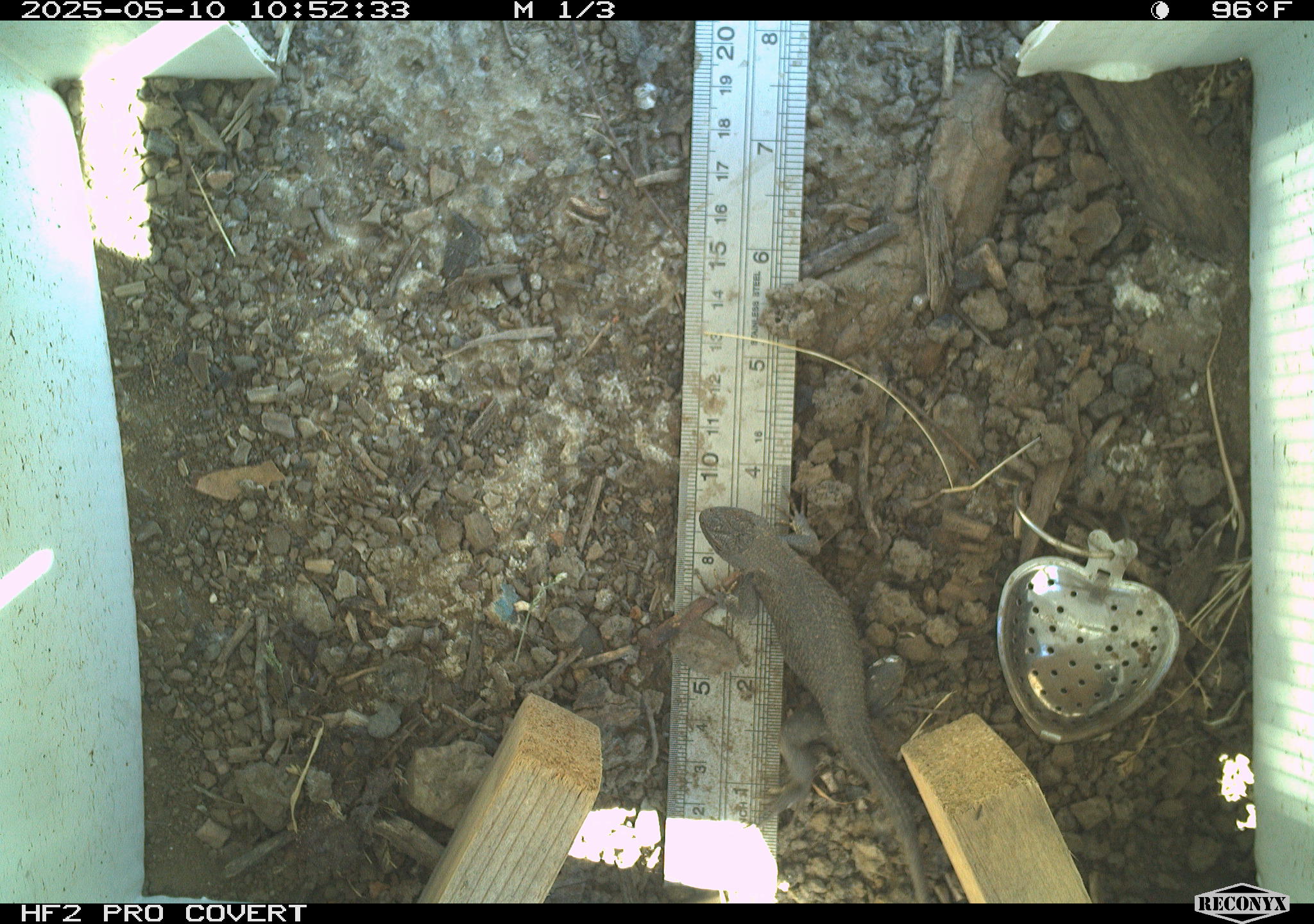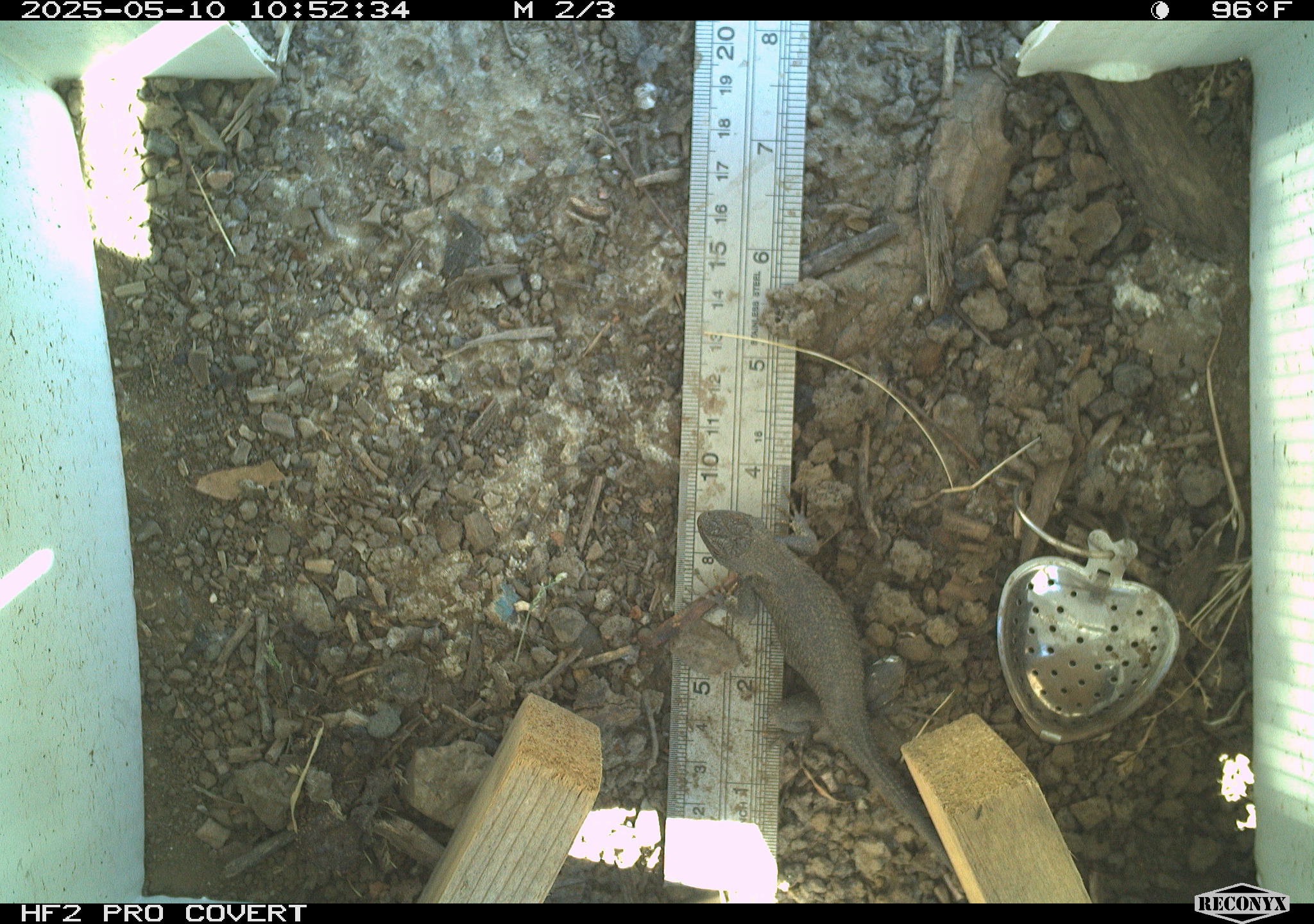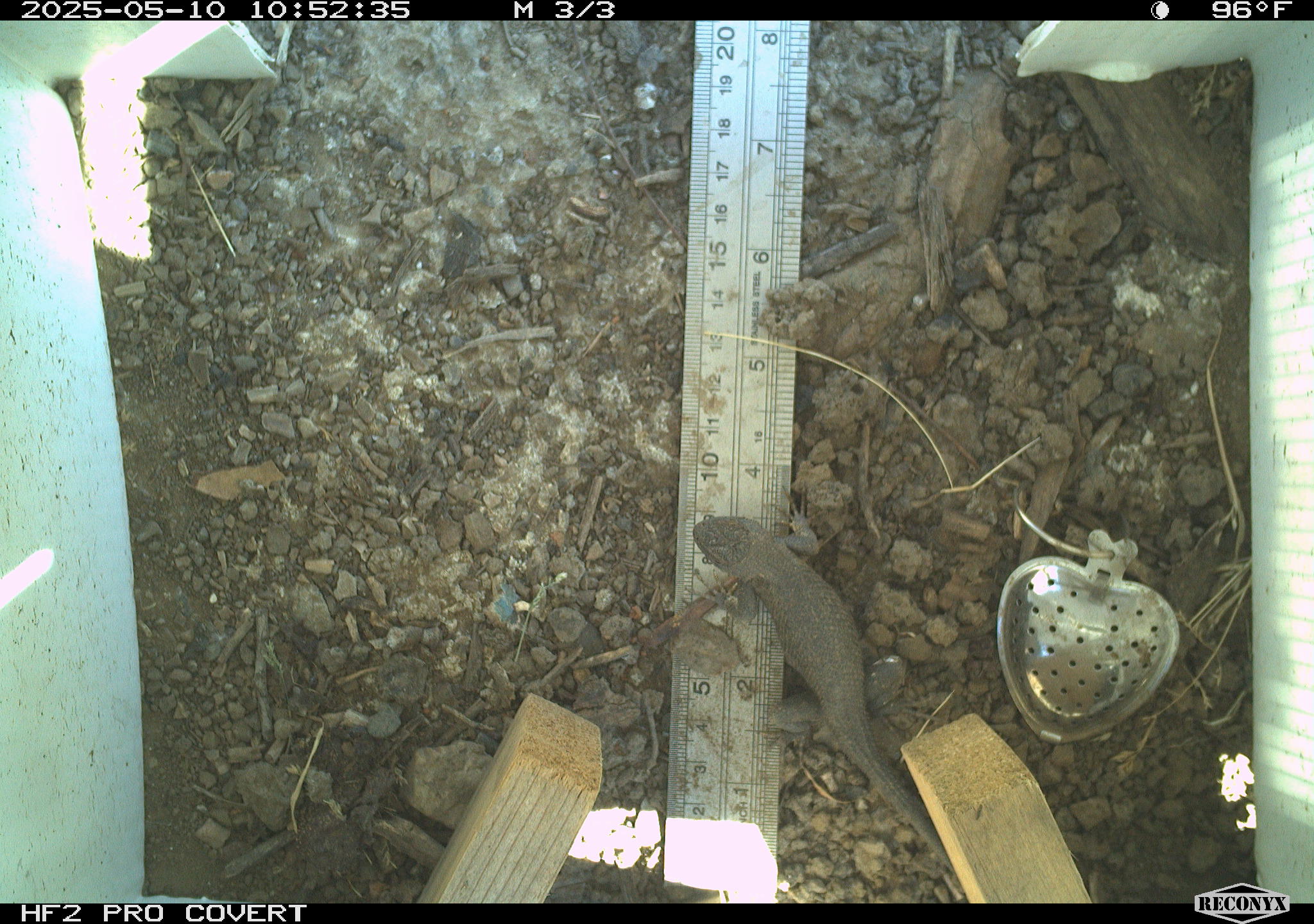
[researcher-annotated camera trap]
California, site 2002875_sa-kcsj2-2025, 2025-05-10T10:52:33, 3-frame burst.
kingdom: Animalia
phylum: Chordata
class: Reptilia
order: Squamata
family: Phrynosomatidae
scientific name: Phrynosomatidae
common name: north american spiny lizards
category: sceloporus/uta species